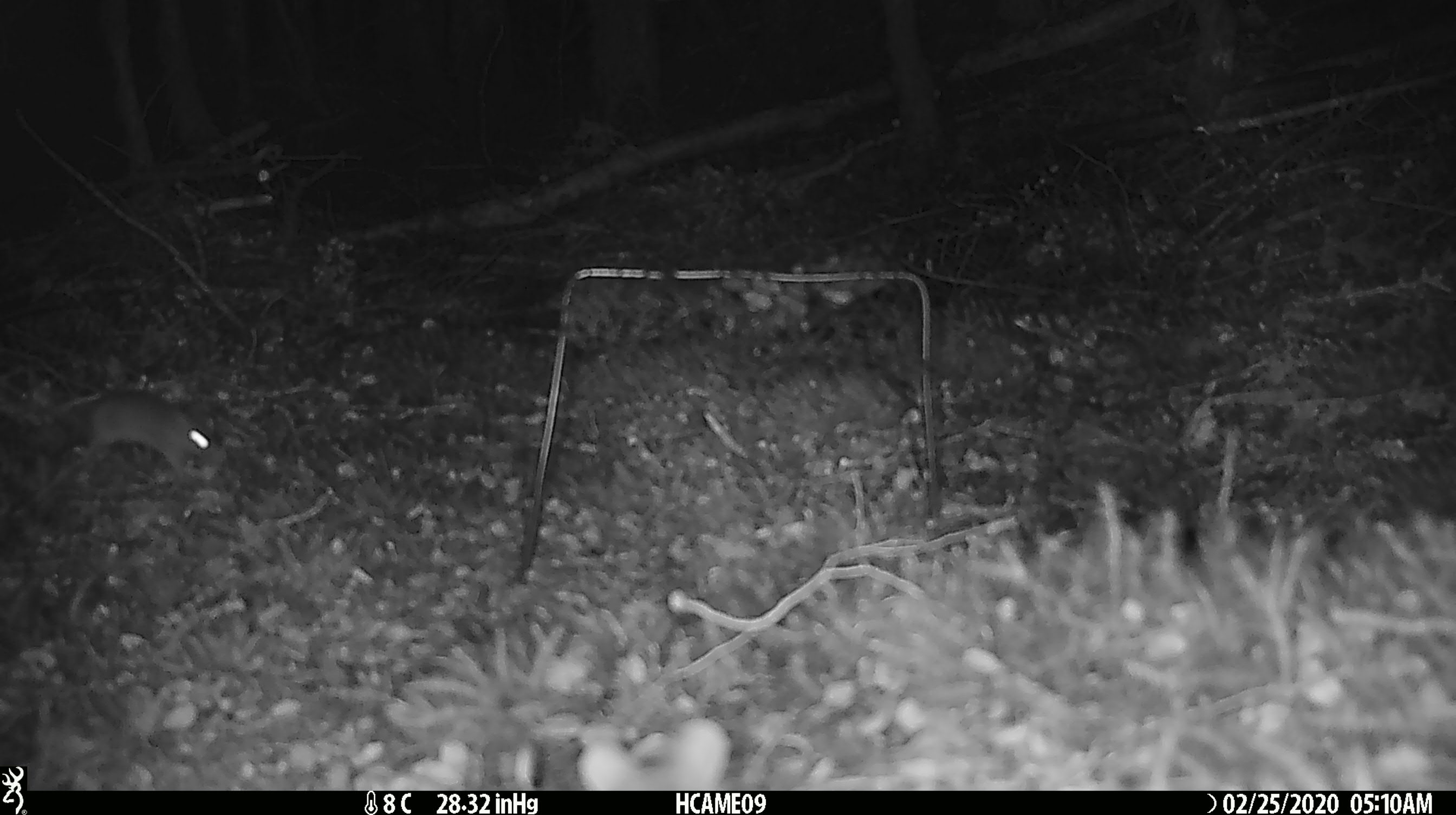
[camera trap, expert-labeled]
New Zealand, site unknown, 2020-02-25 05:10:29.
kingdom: Animalia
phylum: Chordata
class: Mammalia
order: Rodentia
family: Muridae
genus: Mus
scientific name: Mus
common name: mouse